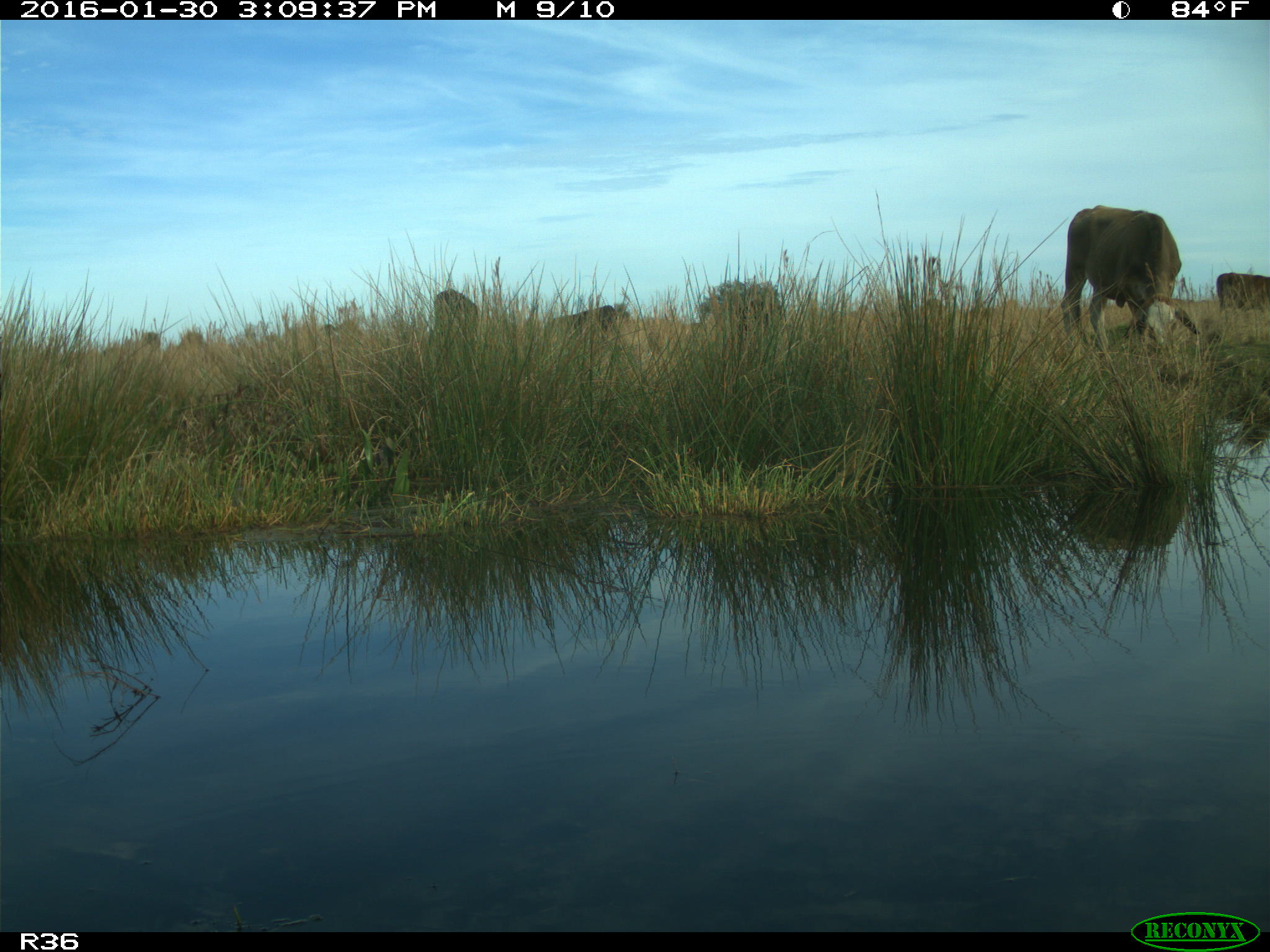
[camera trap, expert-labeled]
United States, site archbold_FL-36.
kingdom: Animalia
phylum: Chordata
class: Mammalia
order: Artiodactyla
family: Bovidae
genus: Bos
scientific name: Bos taurus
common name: domestic cow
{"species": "Bos taurus (domestic cow)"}